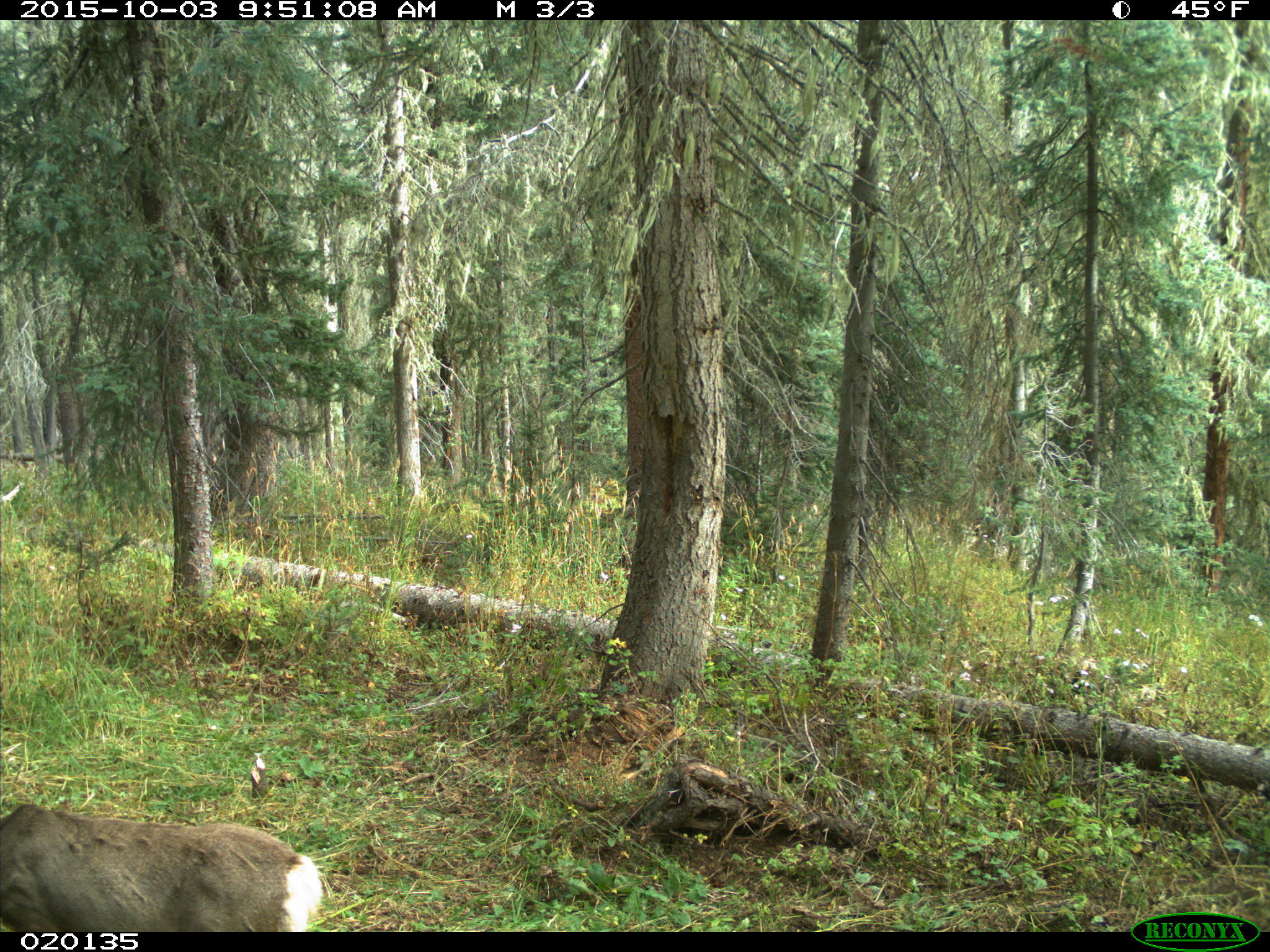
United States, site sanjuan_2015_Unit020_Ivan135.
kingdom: Animalia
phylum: Chordata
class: Mammalia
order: Artiodactyla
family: Cervidae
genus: Odocoileus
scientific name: Odocoileus hemionus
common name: mule deer